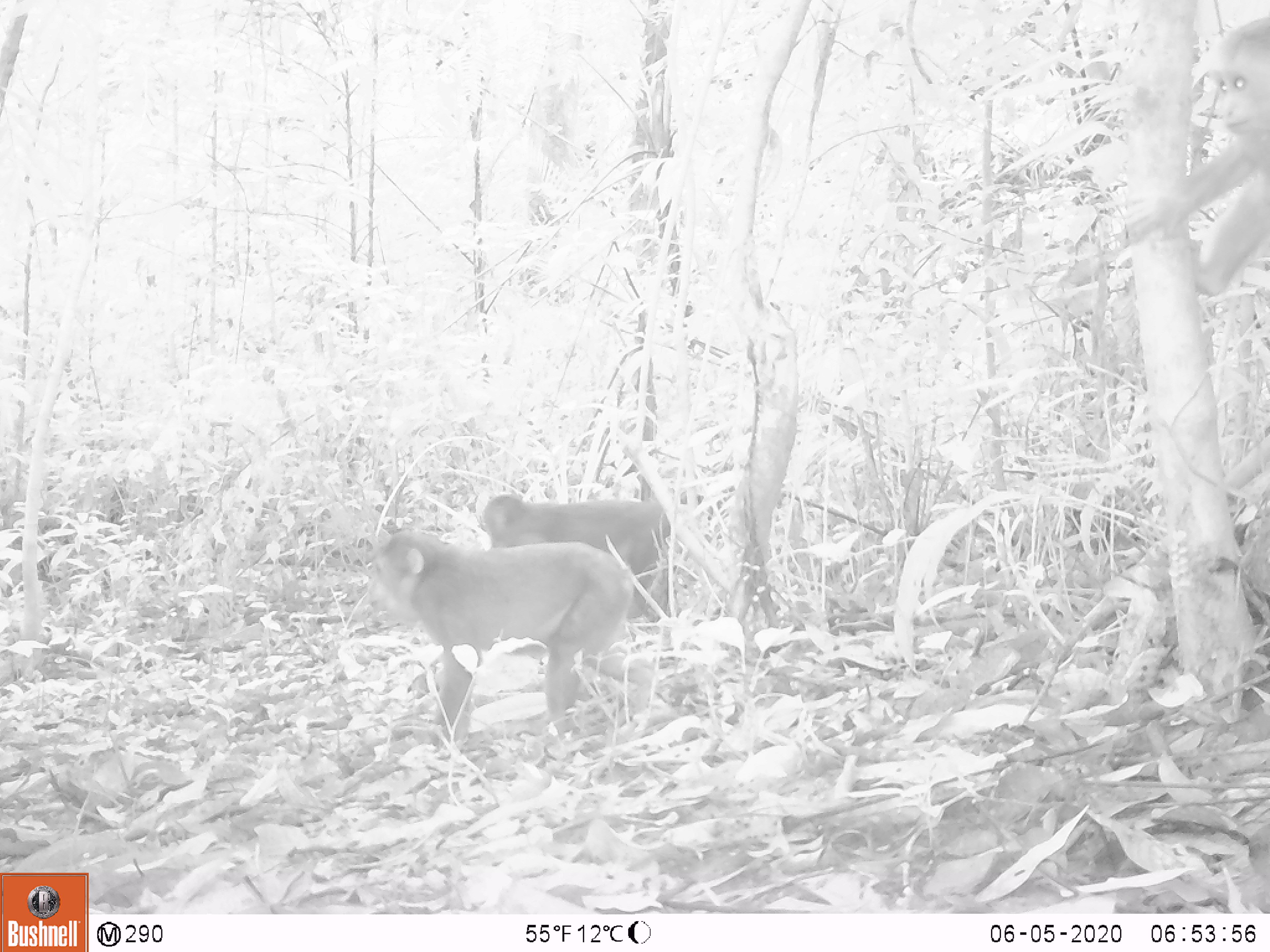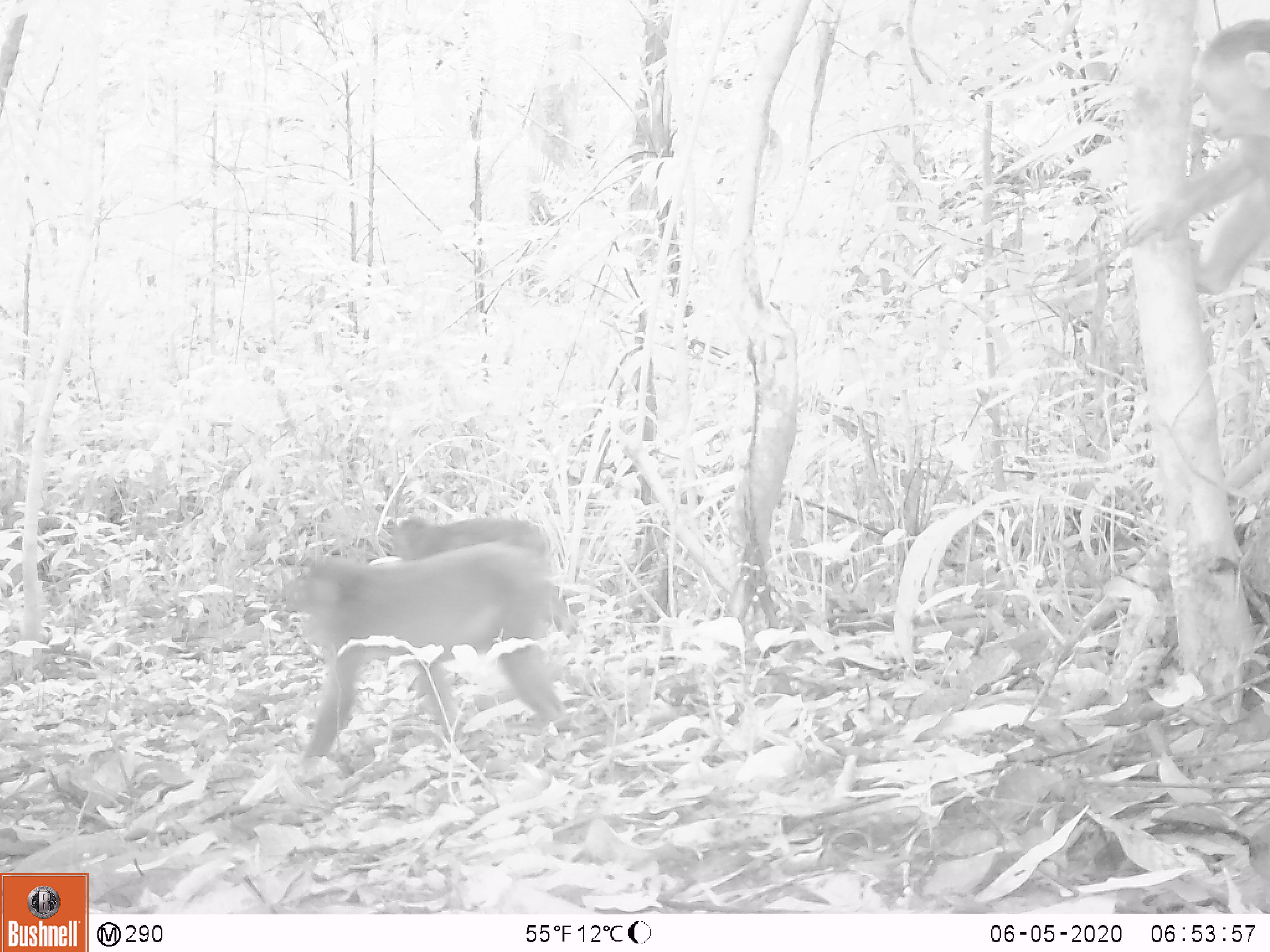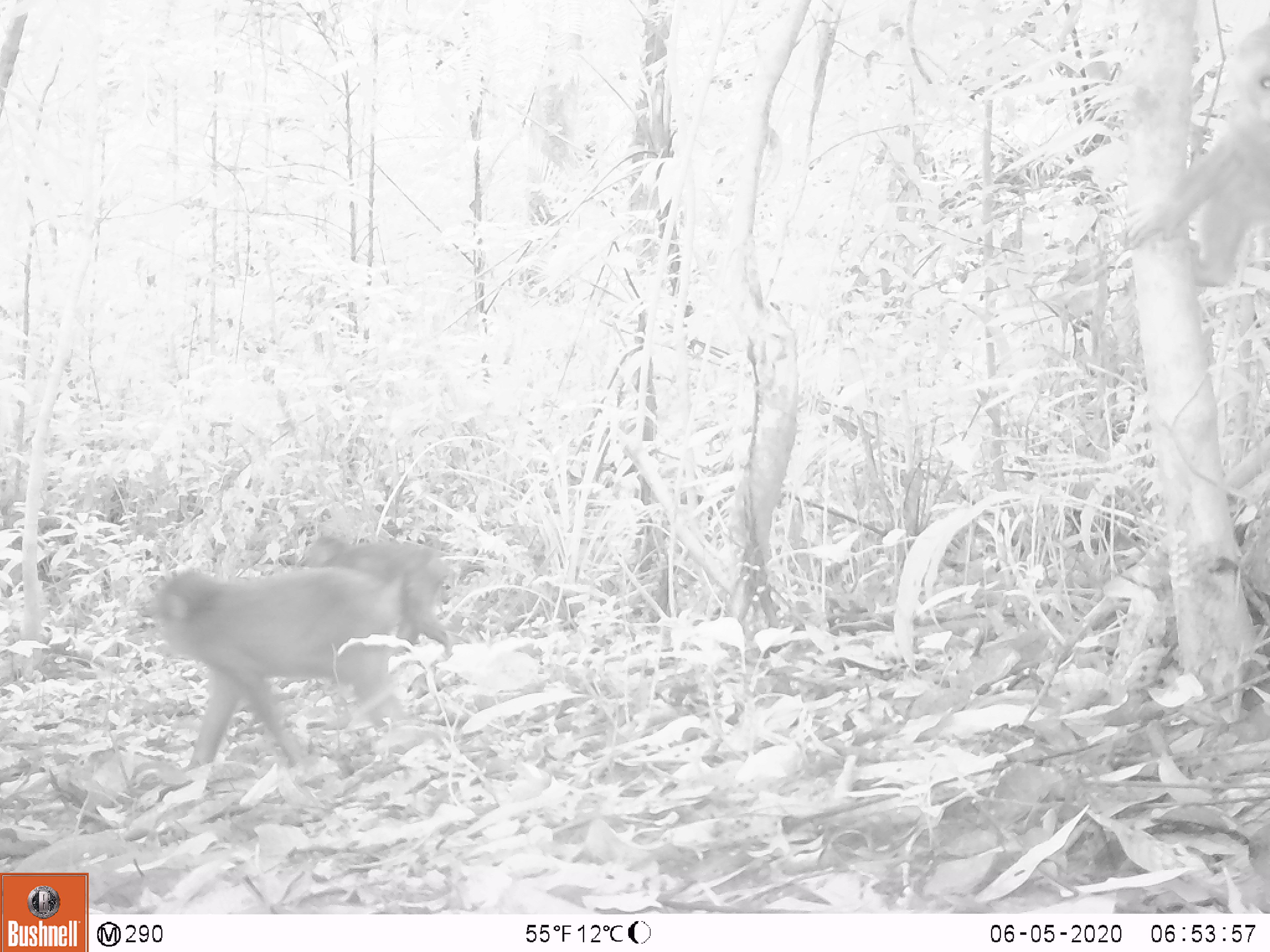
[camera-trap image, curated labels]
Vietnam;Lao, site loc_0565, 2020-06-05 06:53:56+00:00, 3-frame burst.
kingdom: Animalia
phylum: Chordata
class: Mammalia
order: Primates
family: Cercopithecidae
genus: Macaca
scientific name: Macaca arctoides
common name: stump-tailed macaque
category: stump tailed macaque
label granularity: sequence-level